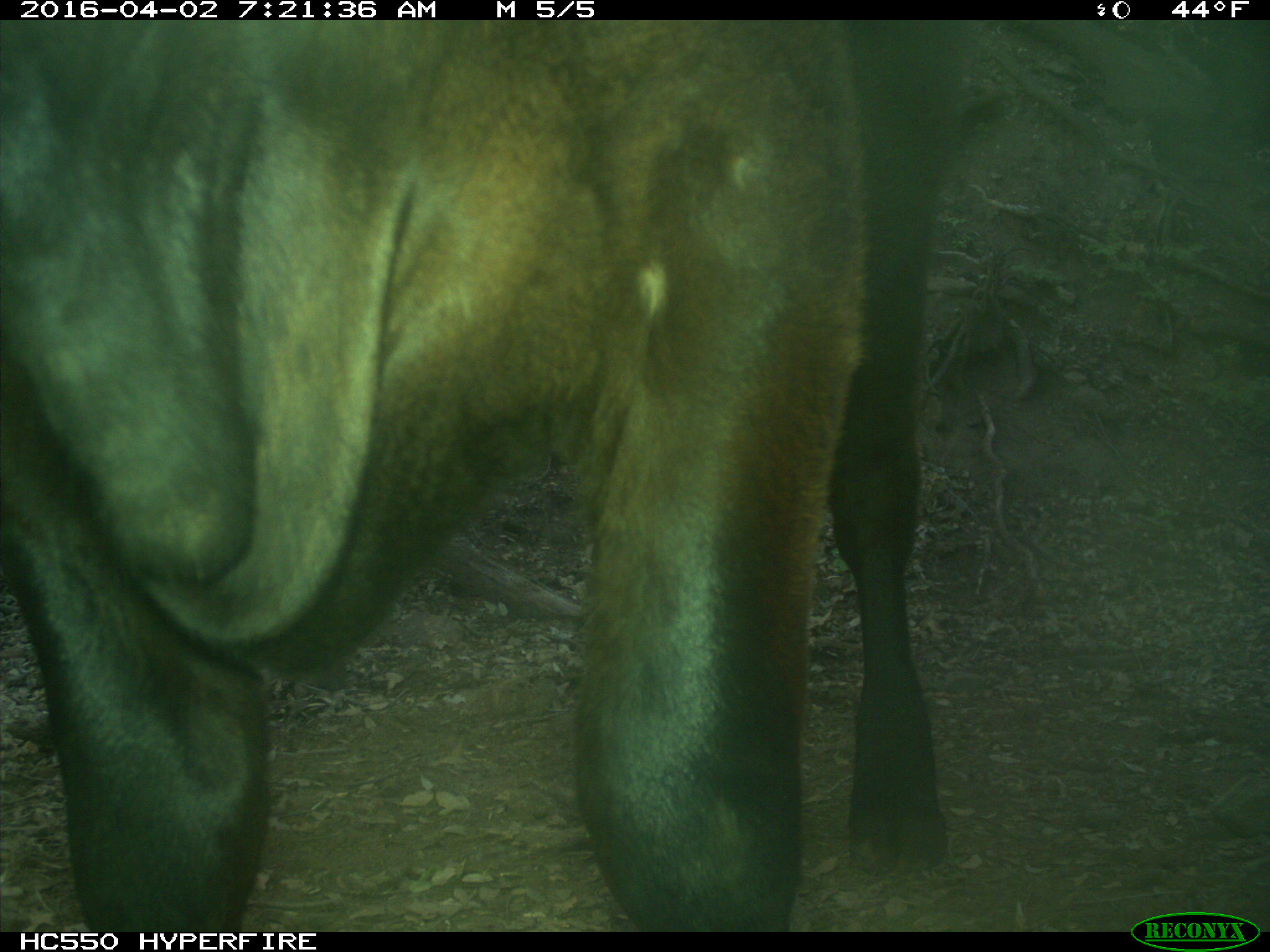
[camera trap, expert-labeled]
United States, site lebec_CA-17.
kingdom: Animalia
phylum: Chordata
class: Mammalia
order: Artiodactyla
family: Bovidae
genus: Bos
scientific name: Bos taurus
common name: domestic cow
Bos taurus (domestic cow).